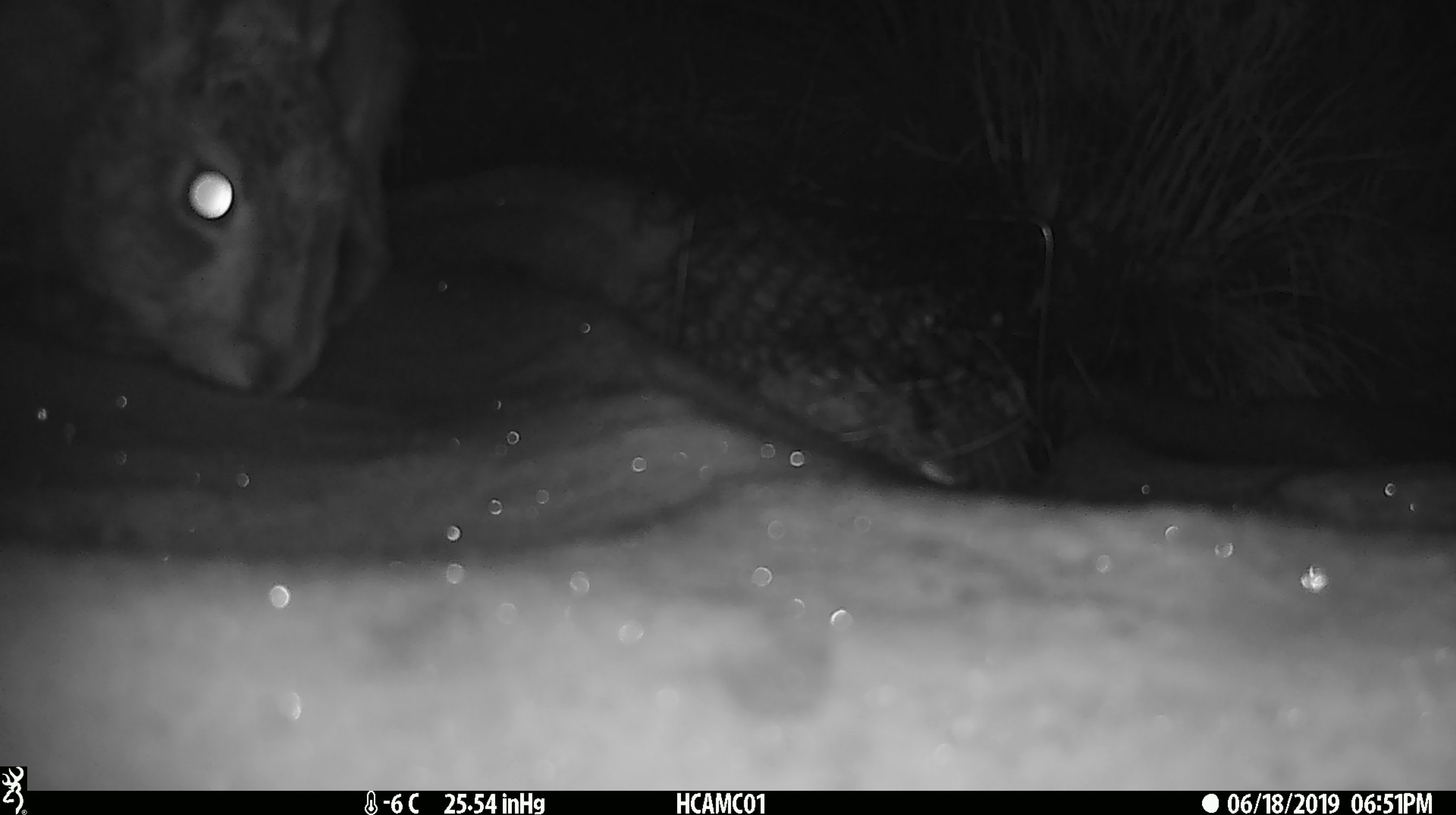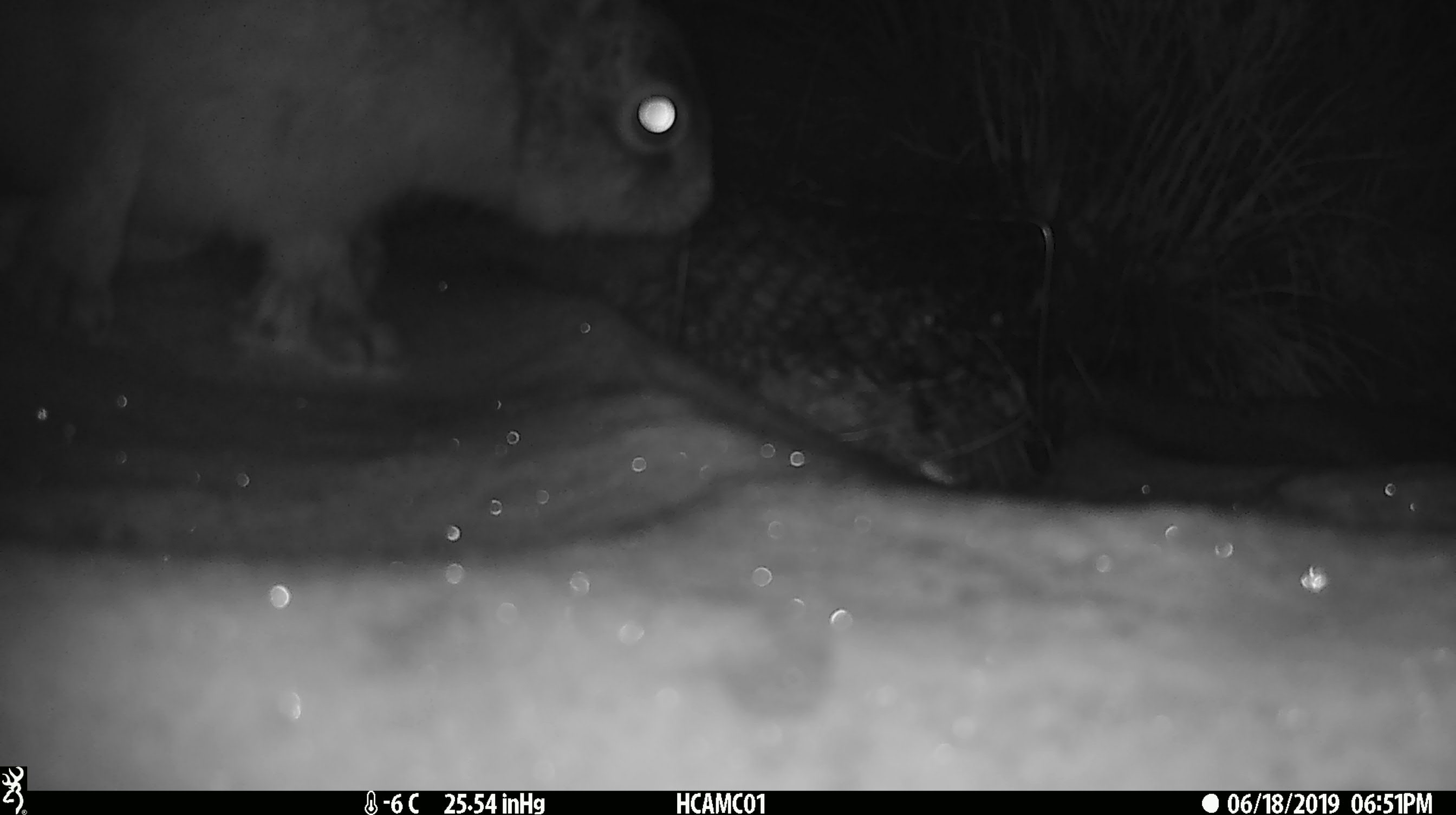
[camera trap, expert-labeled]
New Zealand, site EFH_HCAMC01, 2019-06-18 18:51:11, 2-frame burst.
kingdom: Animalia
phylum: Chordata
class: Mammalia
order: Lagomorpha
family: Leporidae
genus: Lepus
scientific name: Lepus europaeus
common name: brown hare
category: hare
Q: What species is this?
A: Hare (brown hare) (Lepus europaeus).